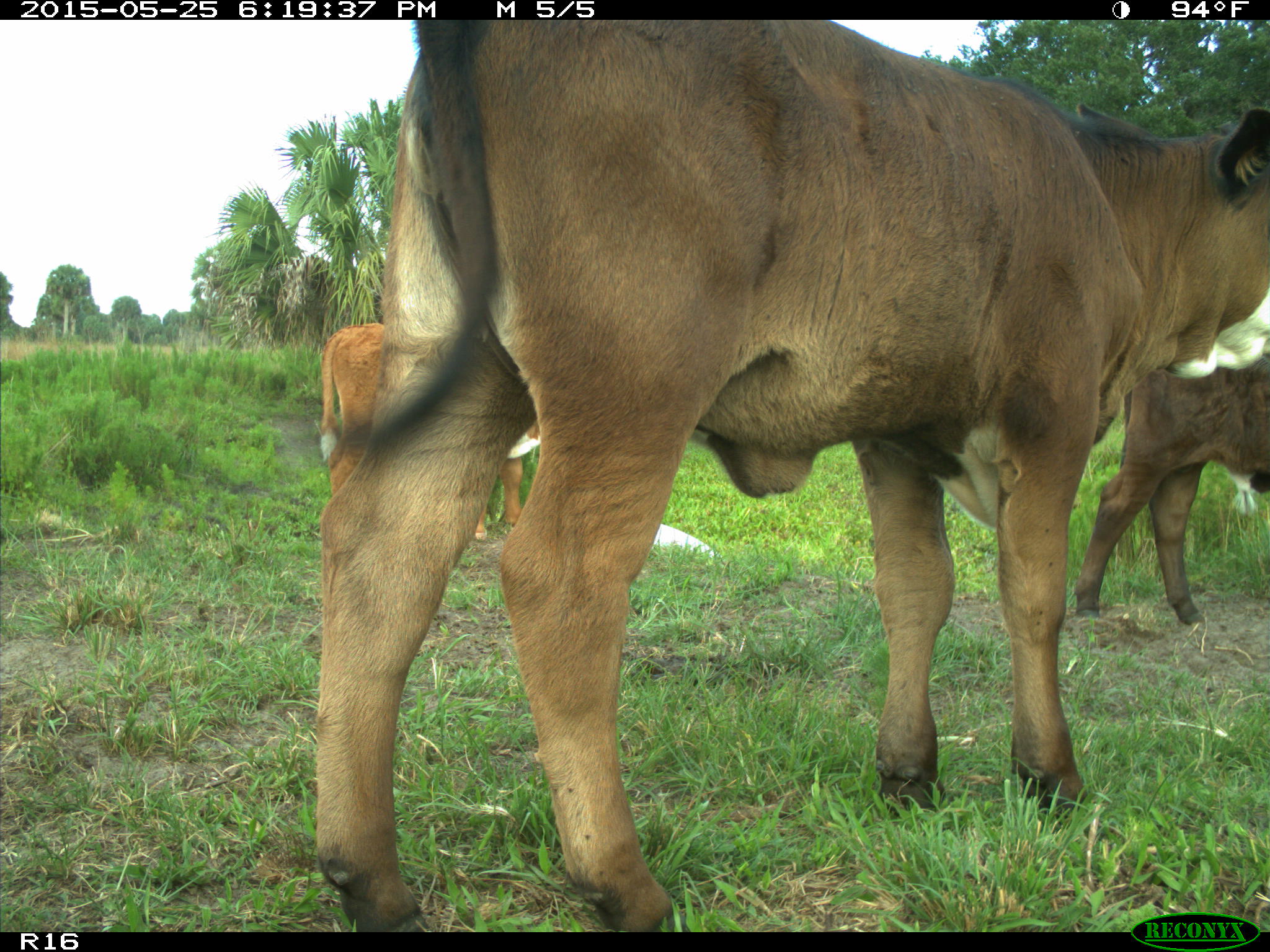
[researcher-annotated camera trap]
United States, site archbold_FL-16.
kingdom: Animalia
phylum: Chordata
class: Mammalia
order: Artiodactyla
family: Bovidae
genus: Bos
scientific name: Bos taurus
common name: domestic cow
Bos taurus (domestic cow).